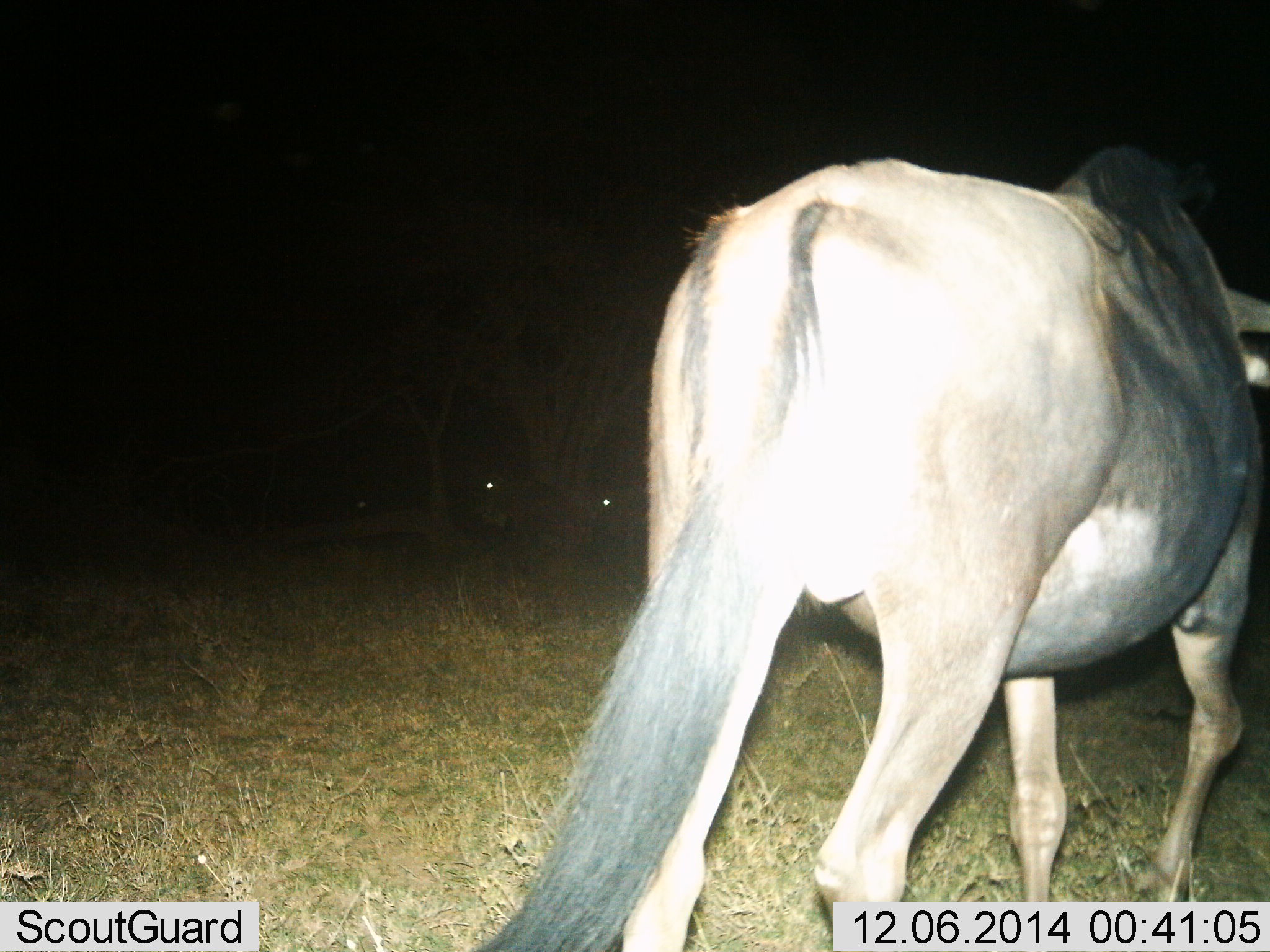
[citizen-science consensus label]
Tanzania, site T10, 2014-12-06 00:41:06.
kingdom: Animalia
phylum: Chordata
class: Mammalia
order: Artiodactyla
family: Bovidae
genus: Connochaetes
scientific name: Connochaetes taurinus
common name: blue wildebeest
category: wildebeest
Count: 1.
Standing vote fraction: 70%.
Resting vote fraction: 0%.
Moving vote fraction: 40%.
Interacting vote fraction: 0%.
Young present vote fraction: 0%.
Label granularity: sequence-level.